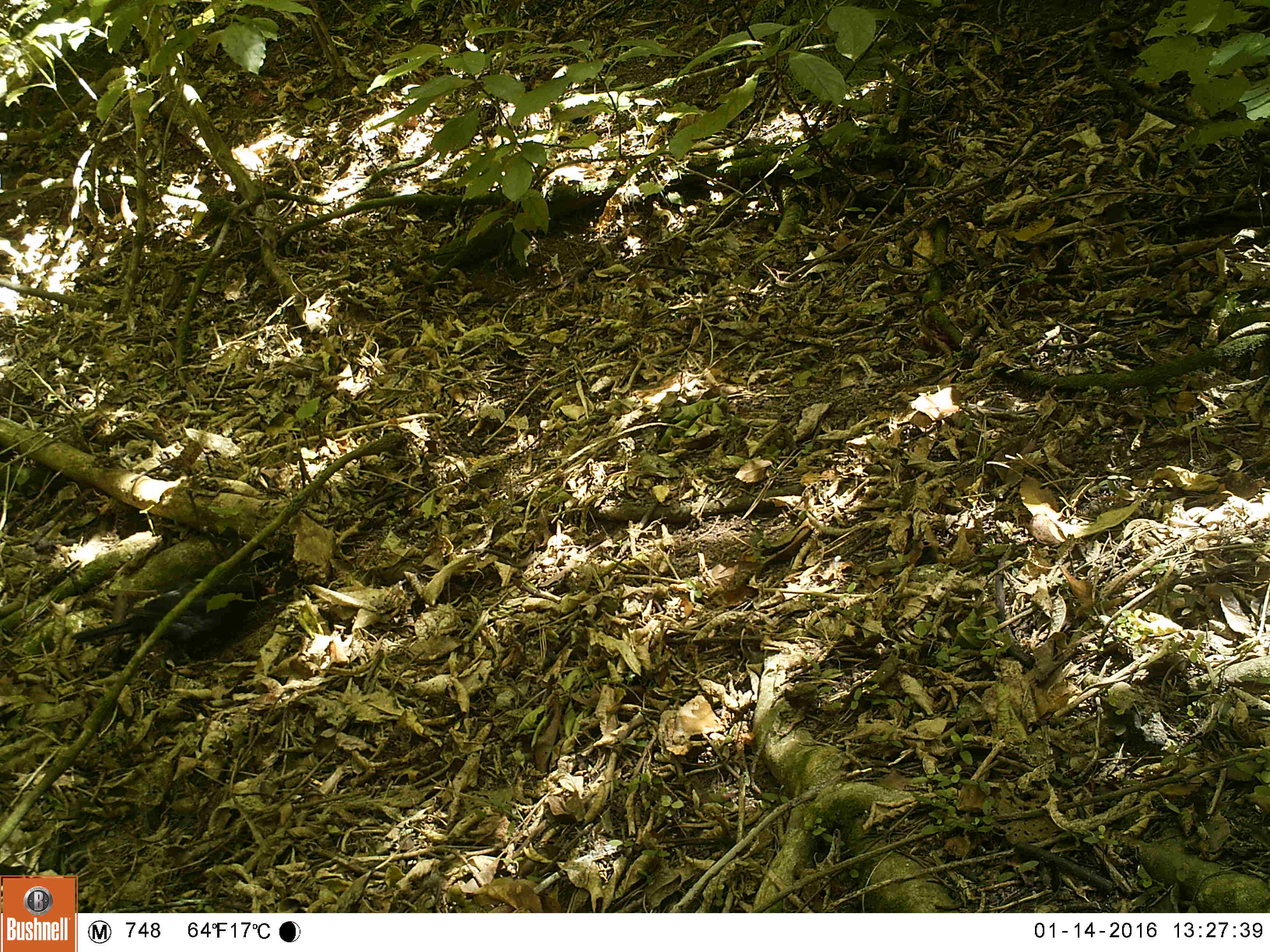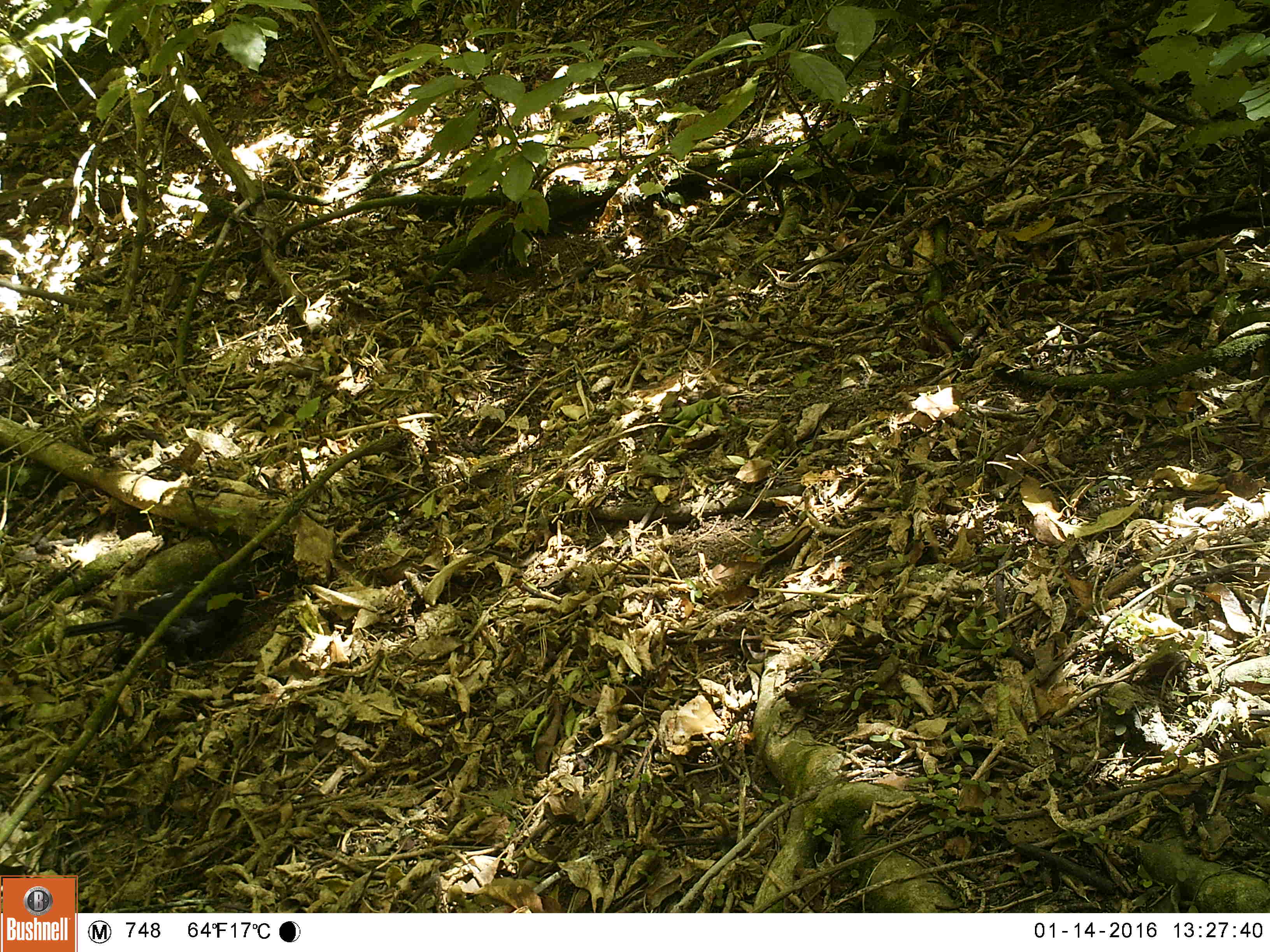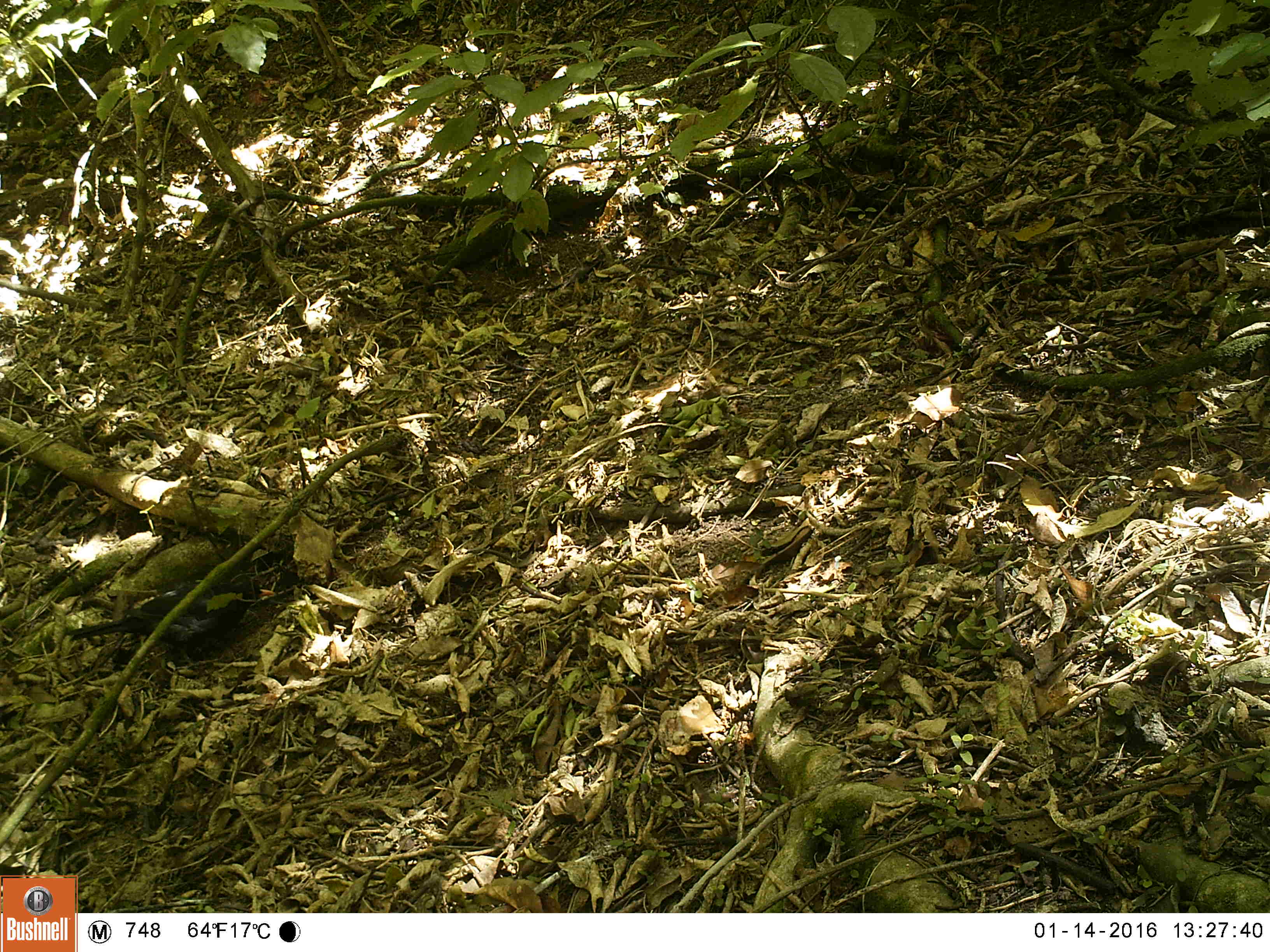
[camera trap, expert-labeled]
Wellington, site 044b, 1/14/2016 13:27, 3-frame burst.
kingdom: Animalia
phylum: Chordata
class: Aves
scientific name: Aves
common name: bird